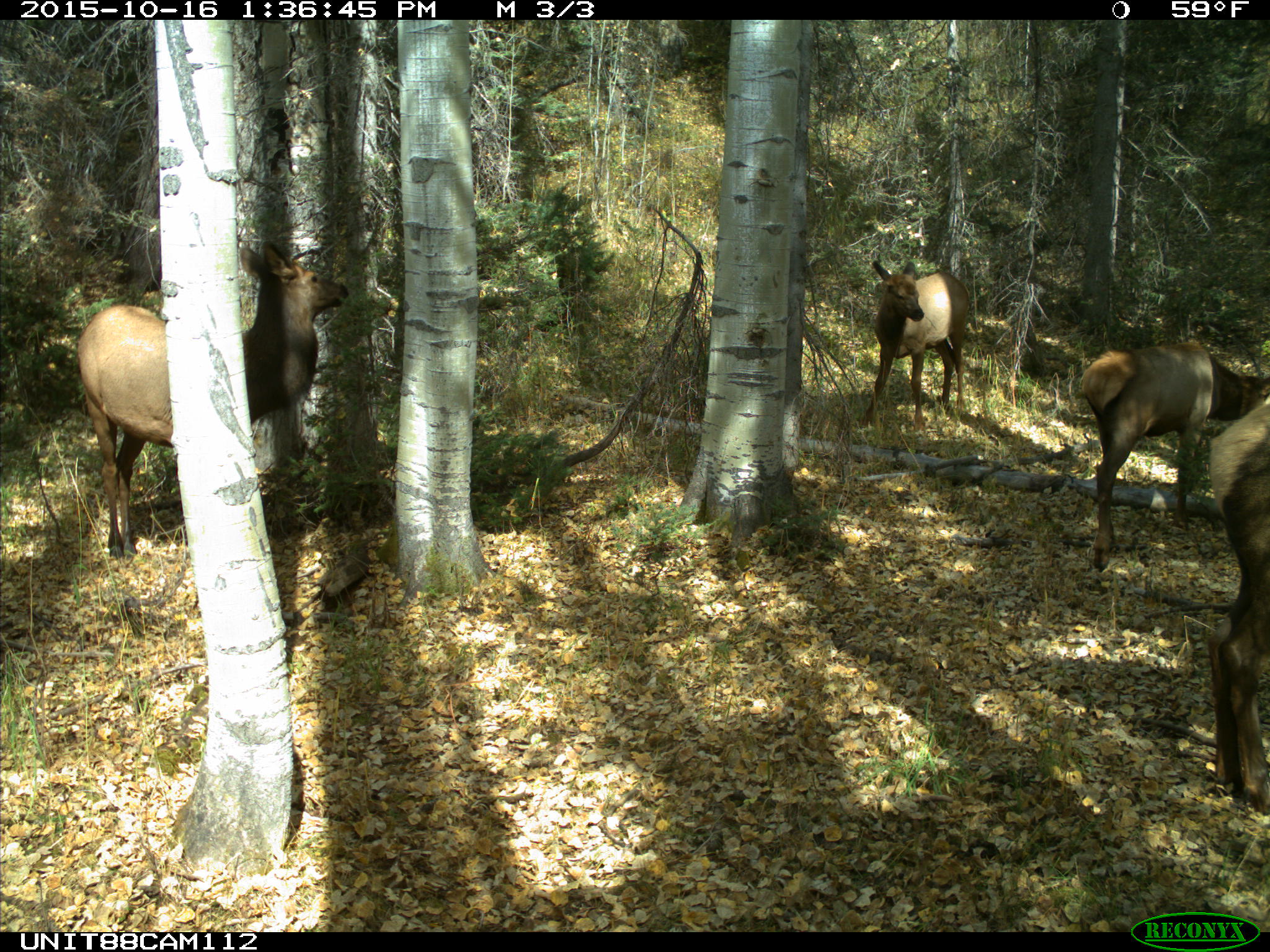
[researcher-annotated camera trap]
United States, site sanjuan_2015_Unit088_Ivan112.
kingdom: Animalia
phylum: Chordata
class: Mammalia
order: Artiodactyla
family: Cervidae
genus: Cervus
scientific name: Cervus elaphus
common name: red deer